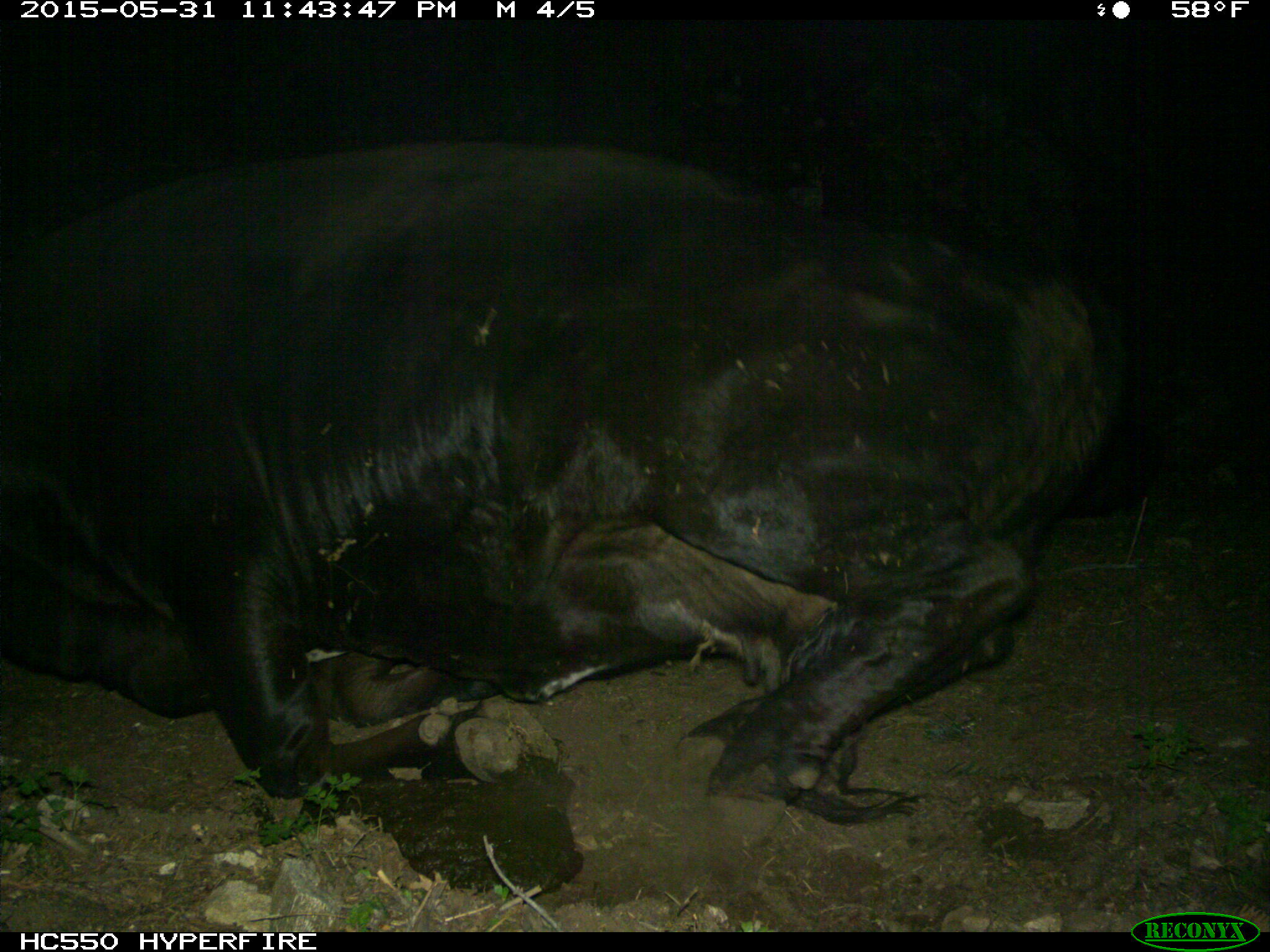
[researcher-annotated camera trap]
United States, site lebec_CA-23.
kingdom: Animalia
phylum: Chordata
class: Mammalia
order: Artiodactyla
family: Bovidae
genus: Bos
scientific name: Bos taurus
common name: domestic cow